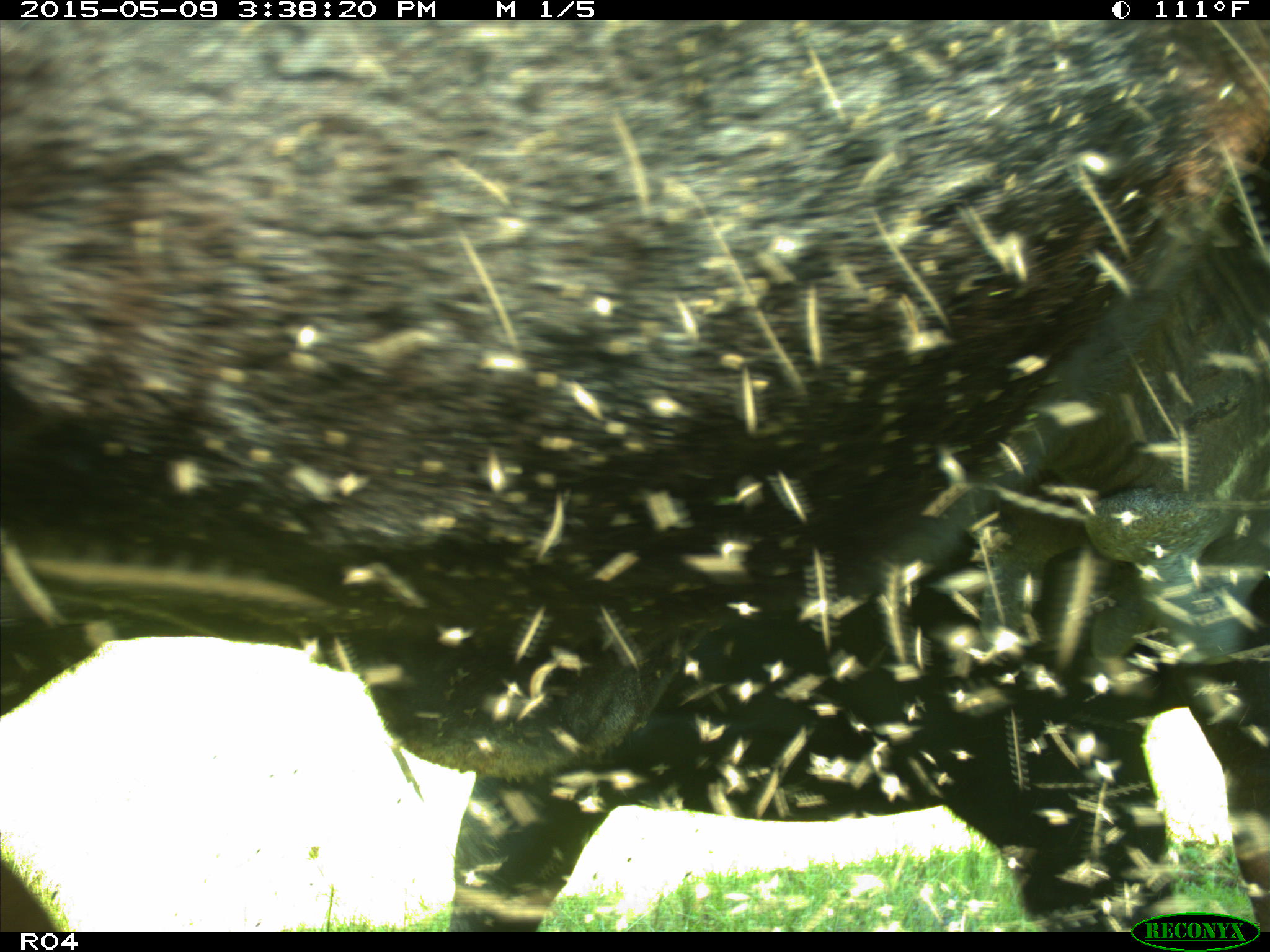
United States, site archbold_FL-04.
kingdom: Animalia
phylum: Chordata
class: Mammalia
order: Artiodactyla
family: Bovidae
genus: Bos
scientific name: Bos taurus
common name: domestic cow